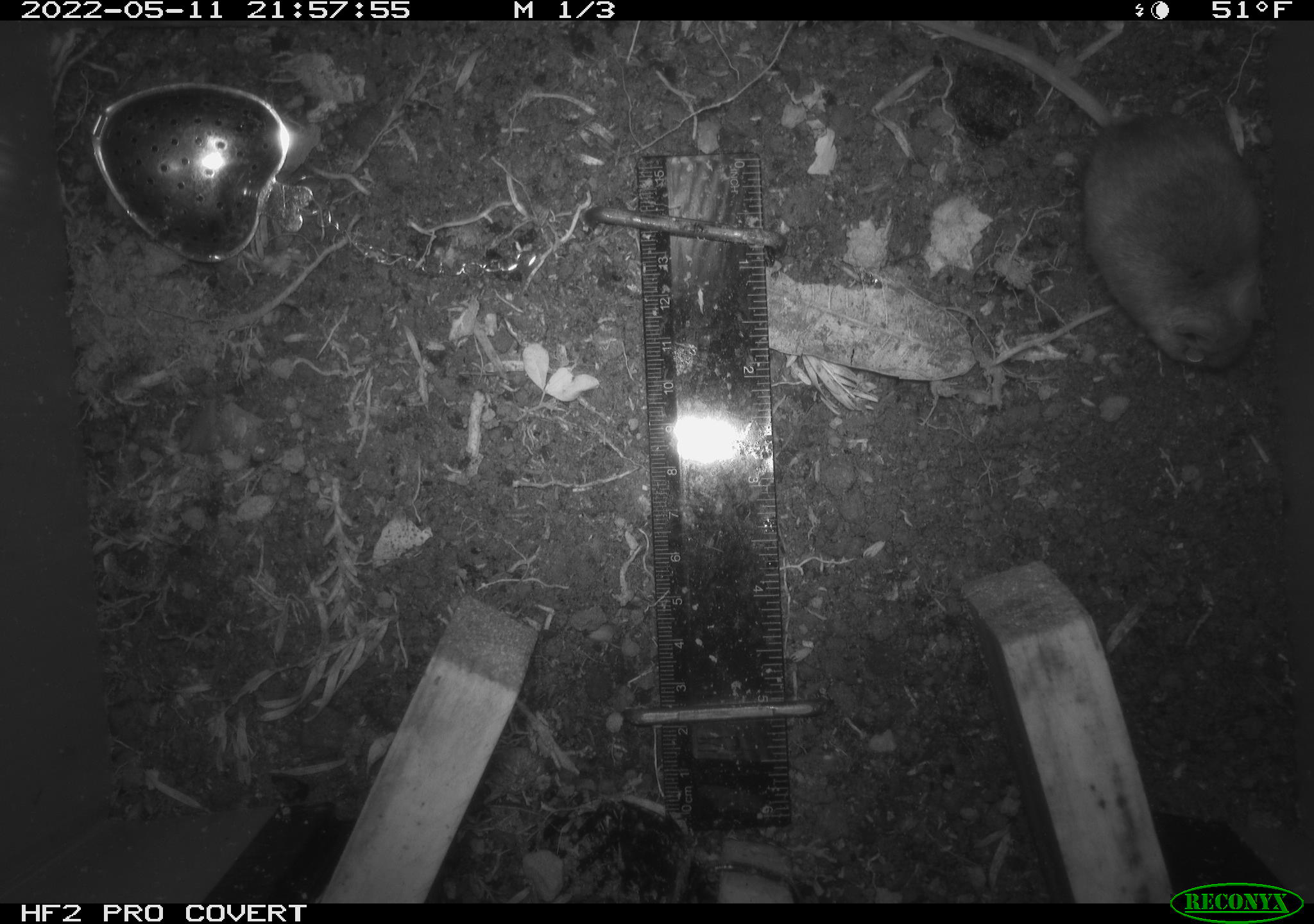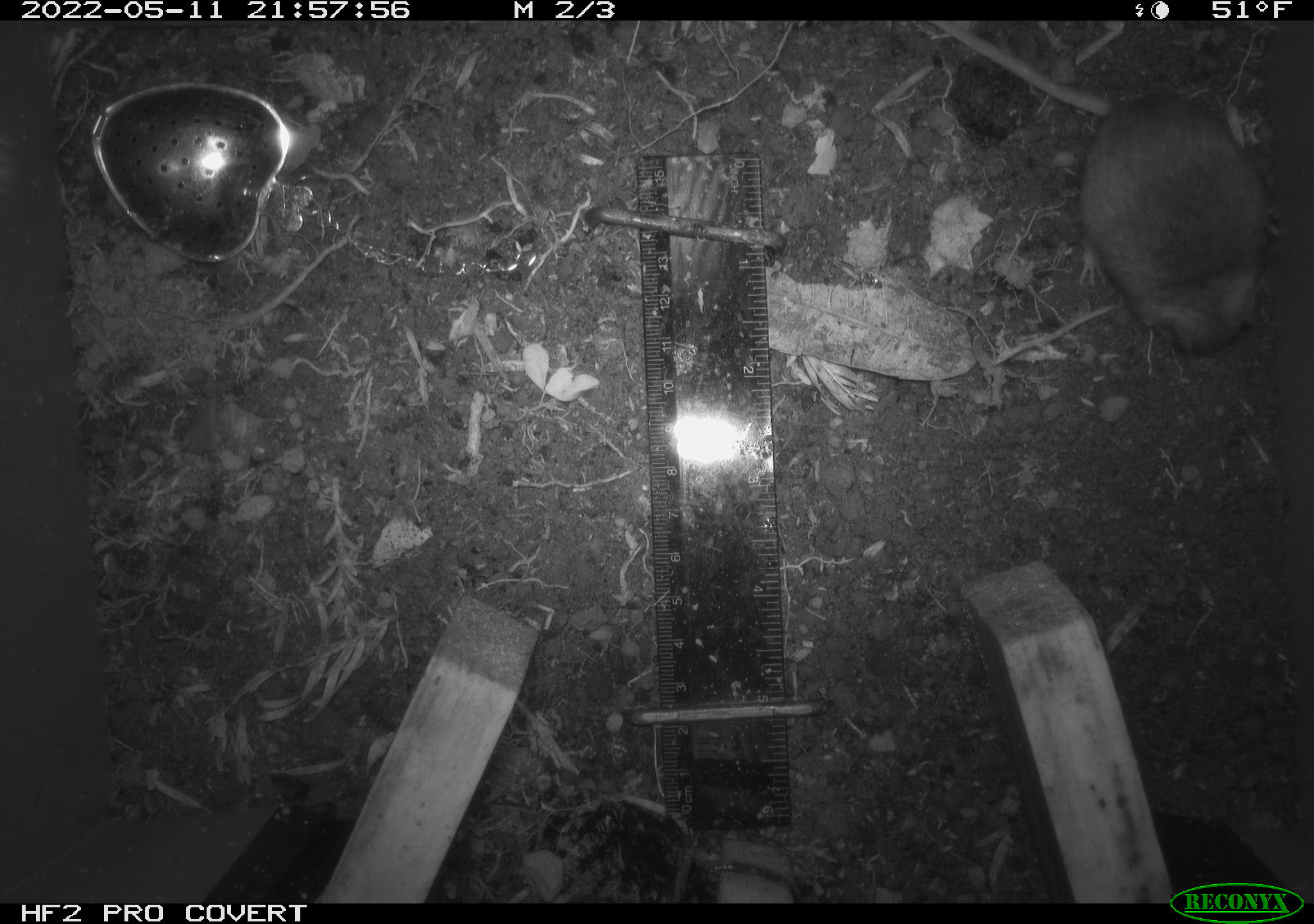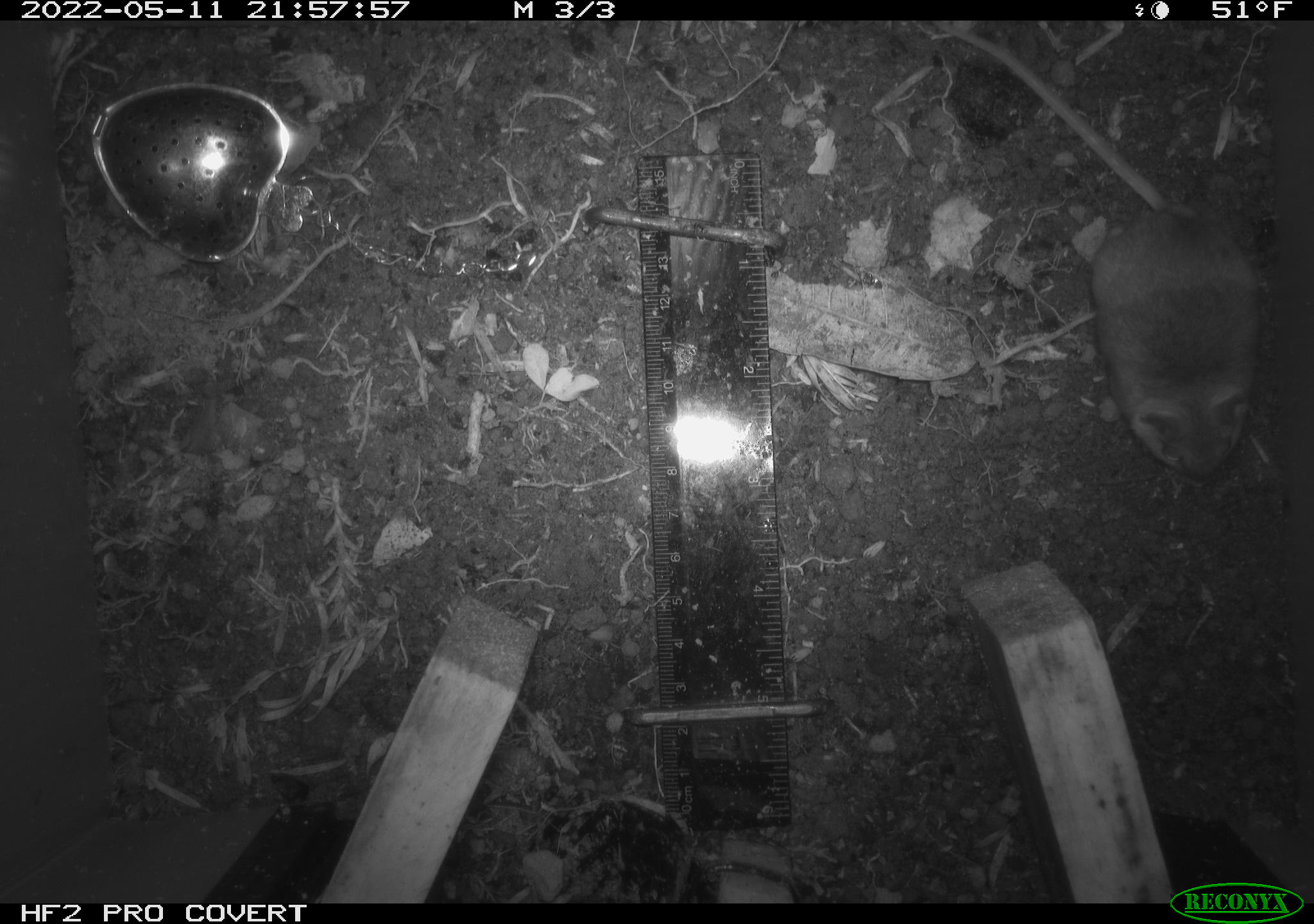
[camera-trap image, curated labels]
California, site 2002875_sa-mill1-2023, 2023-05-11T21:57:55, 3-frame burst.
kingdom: Animalia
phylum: Chordata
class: Mammalia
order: Rodentia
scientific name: Rodentia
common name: mouse species